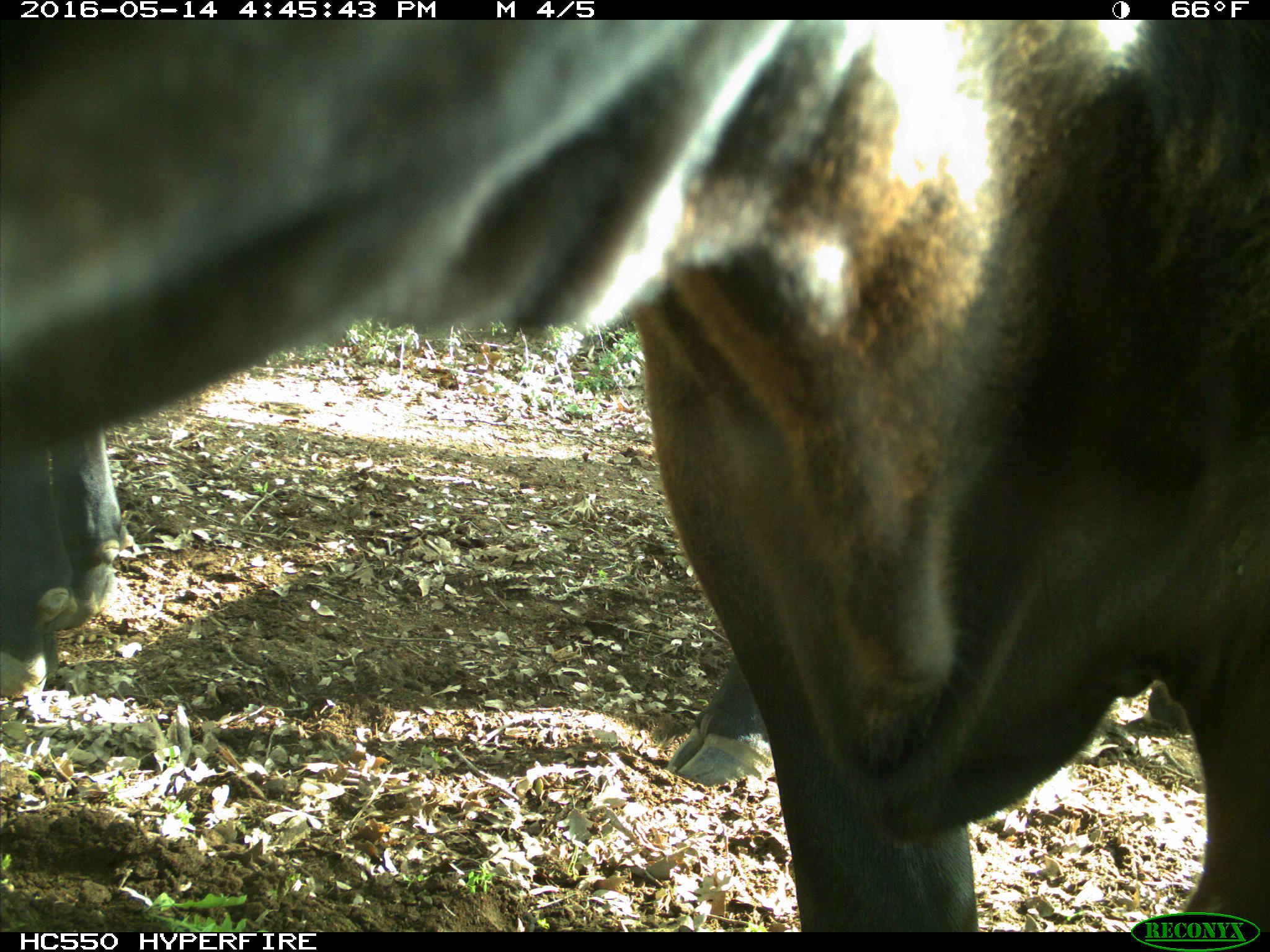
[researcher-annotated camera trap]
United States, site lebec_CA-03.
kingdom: Animalia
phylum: Chordata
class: Mammalia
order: Artiodactyla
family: Bovidae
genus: Bos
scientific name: Bos taurus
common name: domestic cow